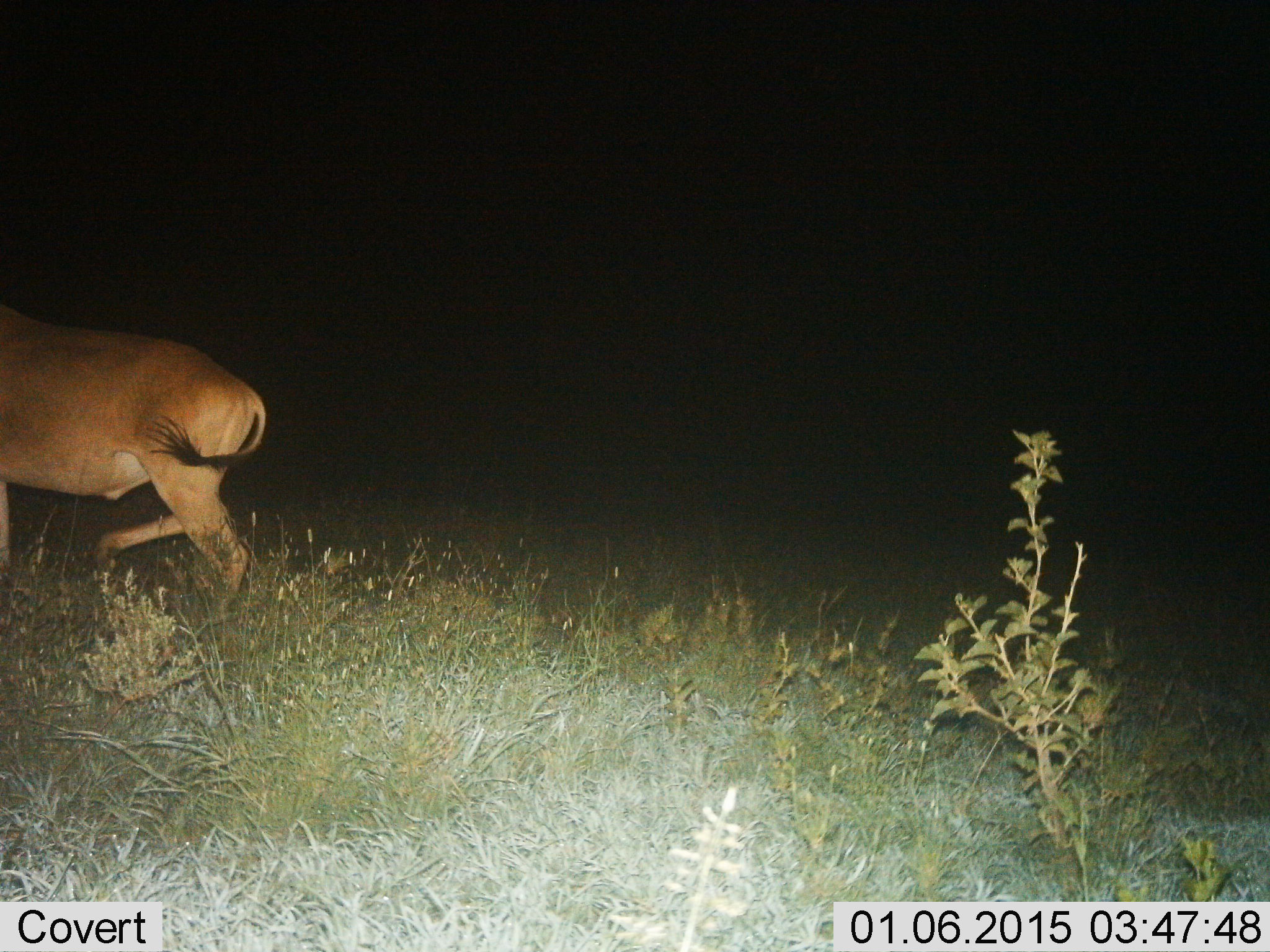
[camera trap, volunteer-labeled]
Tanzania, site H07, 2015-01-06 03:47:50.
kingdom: Animalia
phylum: Chordata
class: Mammalia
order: Artiodactyla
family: Bovidae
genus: Alcelaphus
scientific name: Alcelaphus buselaphus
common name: hartebeest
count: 1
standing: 10%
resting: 0%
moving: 90%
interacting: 0%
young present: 0%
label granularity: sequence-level